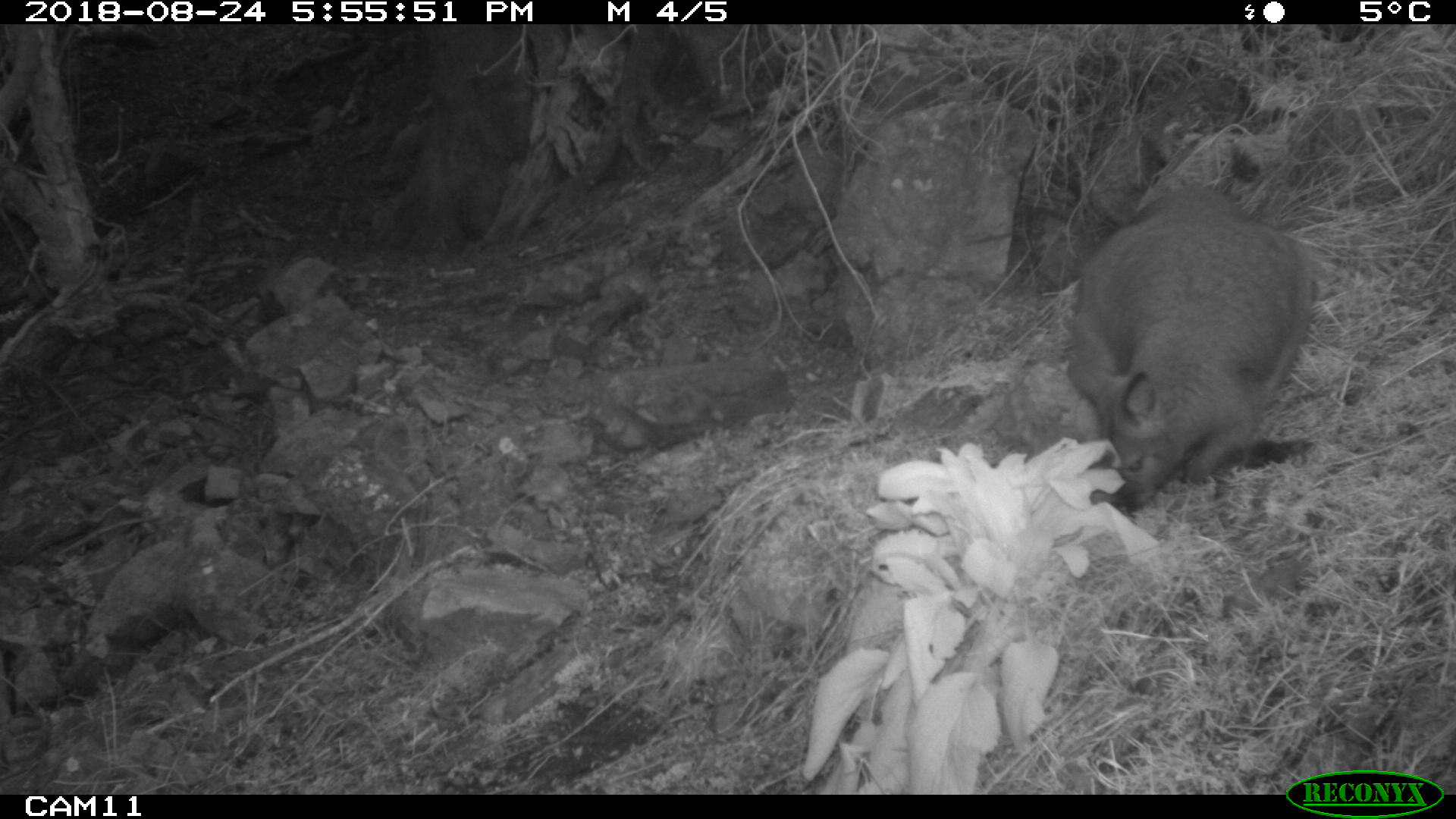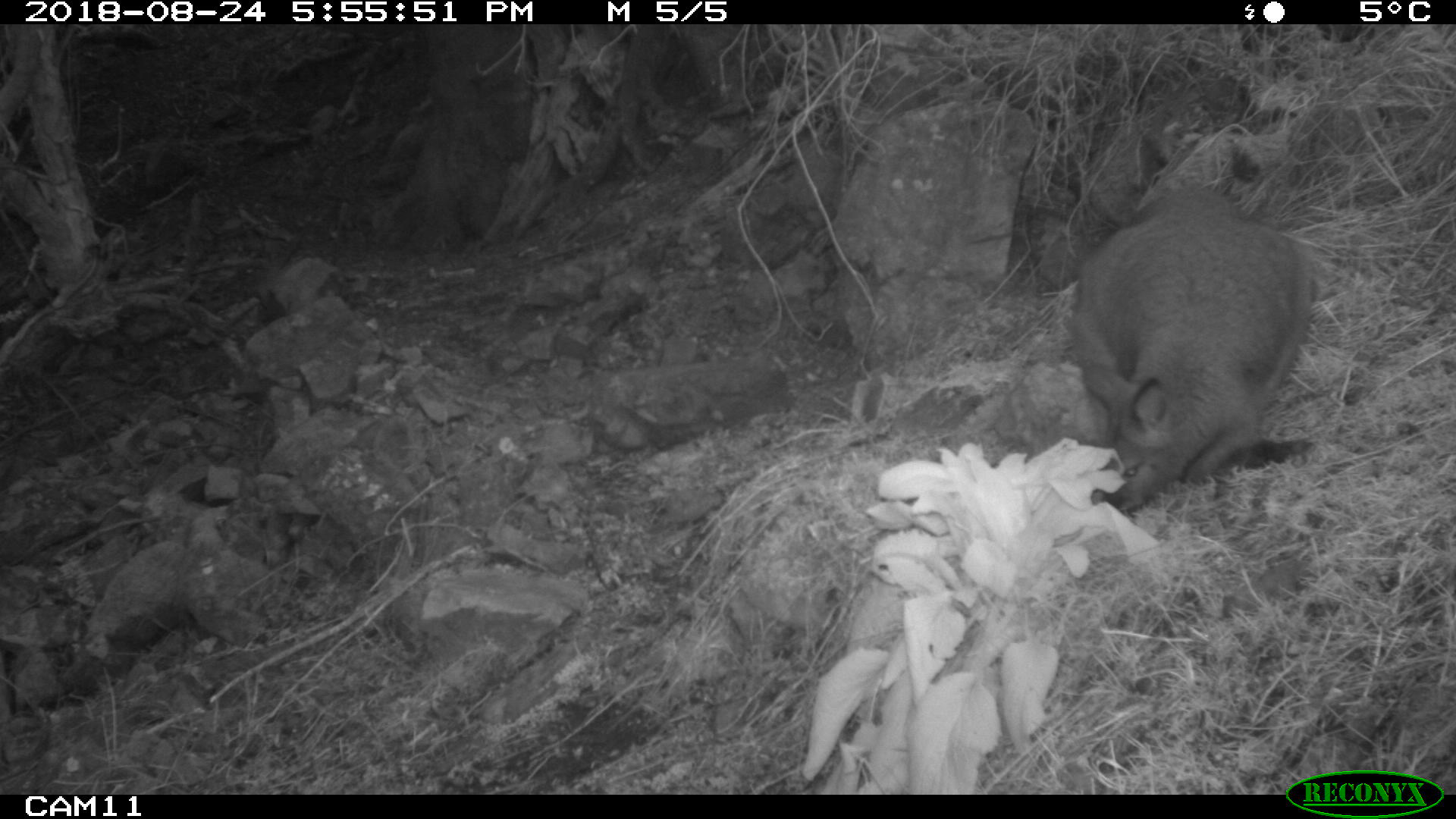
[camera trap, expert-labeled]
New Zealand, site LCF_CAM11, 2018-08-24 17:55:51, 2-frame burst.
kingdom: Animalia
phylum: Chordata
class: Mammalia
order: Diprotodontia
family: Macropodidae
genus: Notamacropus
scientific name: Notamacropus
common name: wallaby